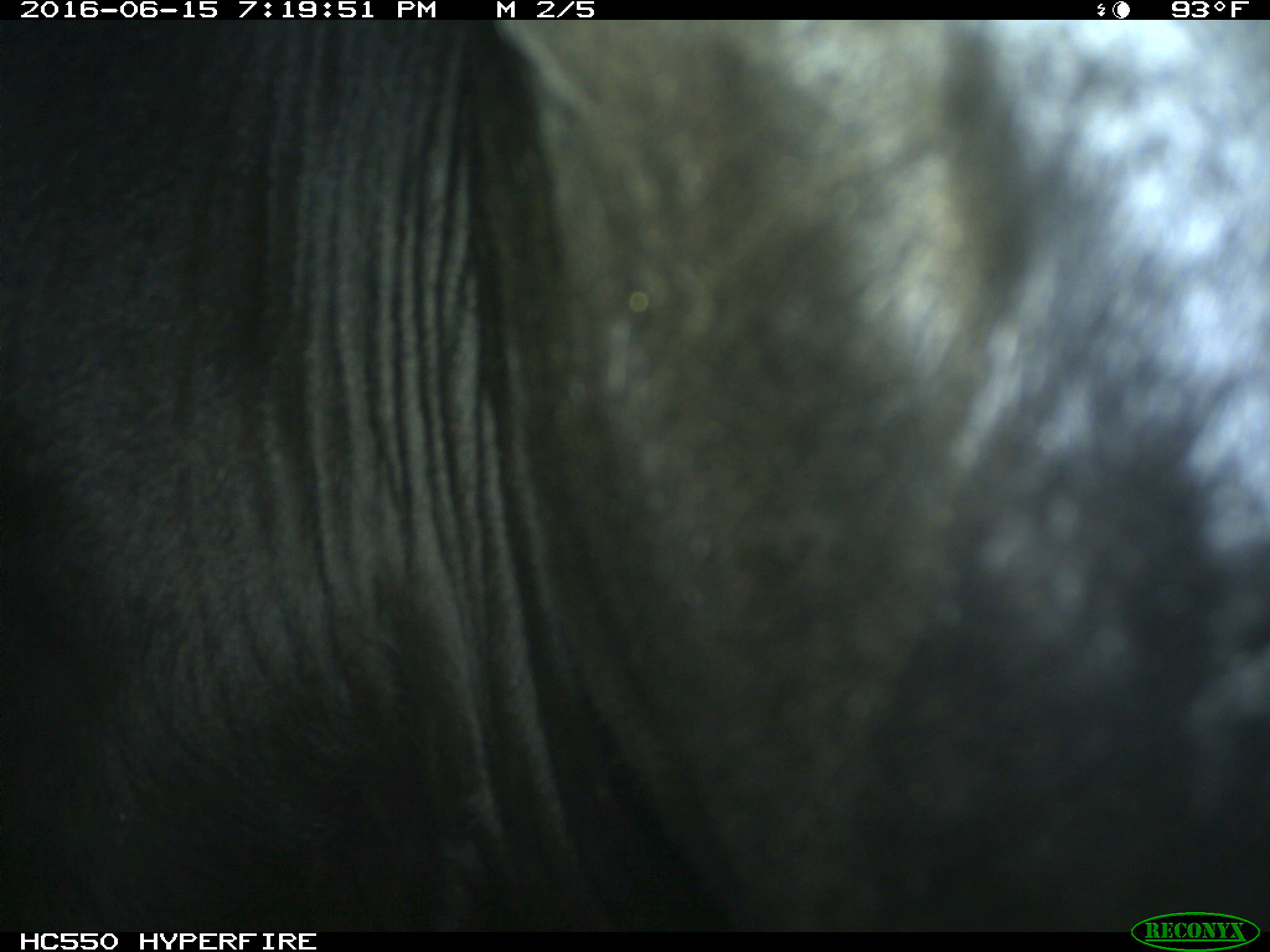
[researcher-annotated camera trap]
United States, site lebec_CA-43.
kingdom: Animalia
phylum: Chordata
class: Mammalia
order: Artiodactyla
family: Bovidae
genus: Bos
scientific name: Bos taurus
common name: domestic cow